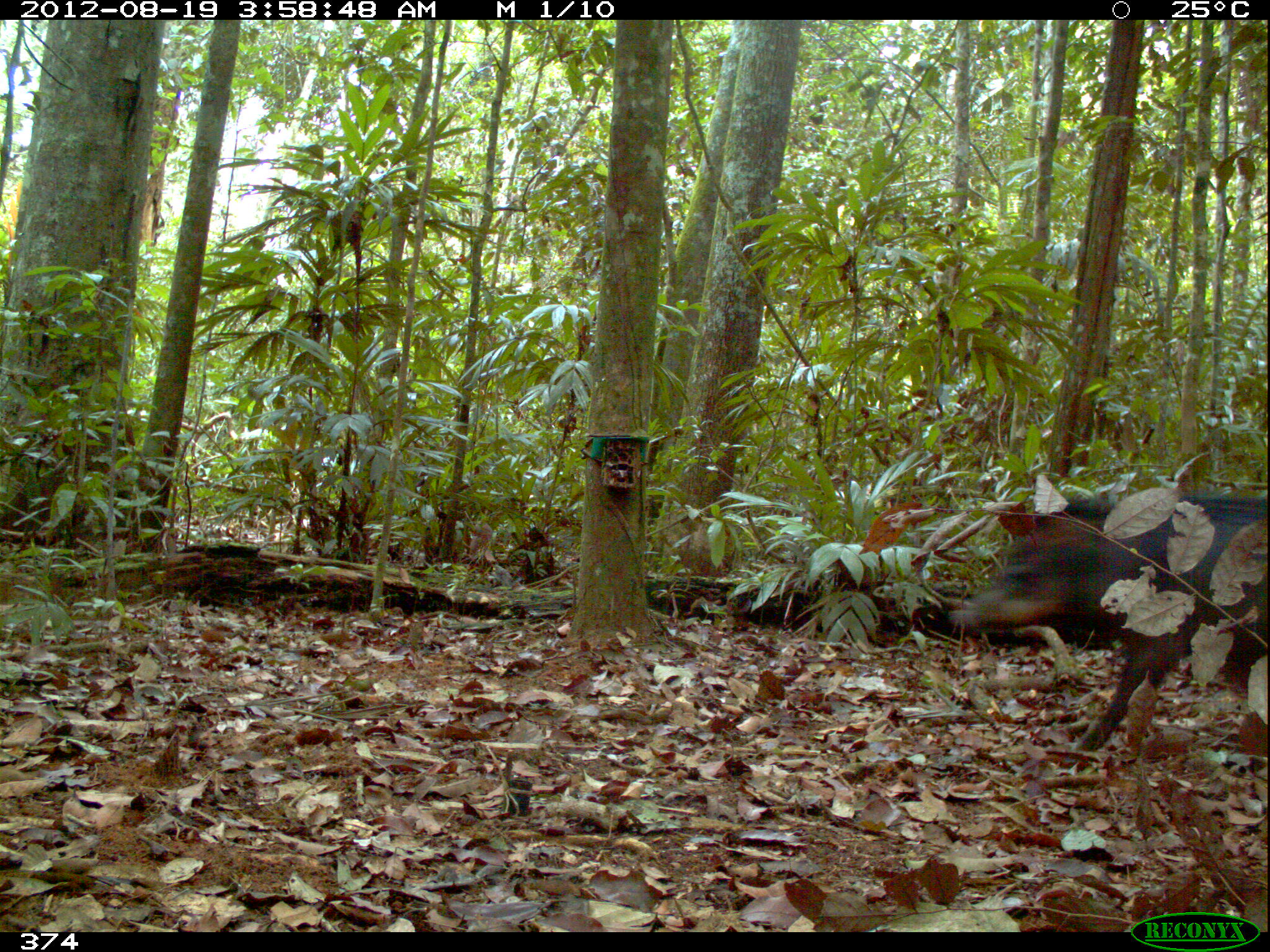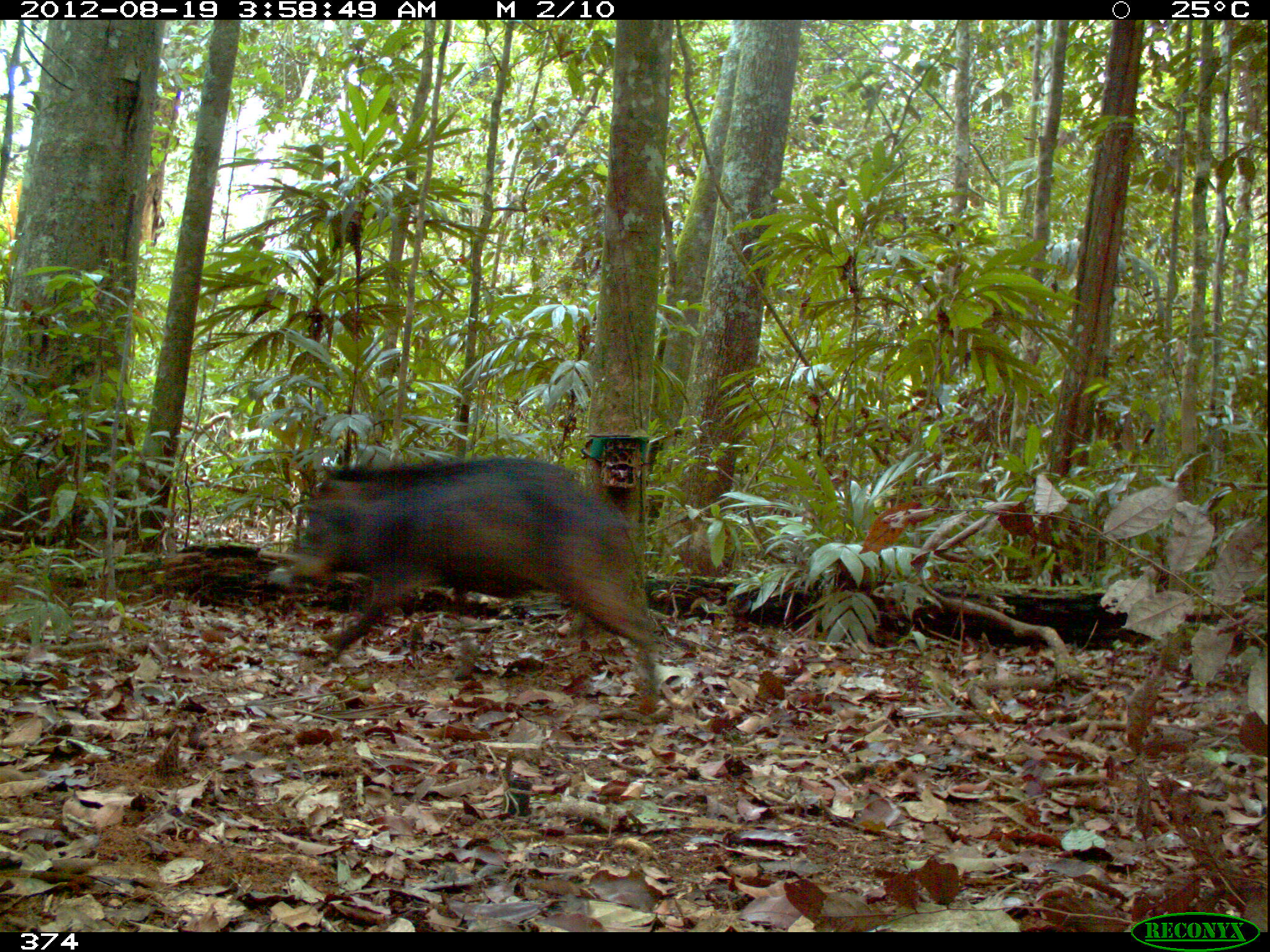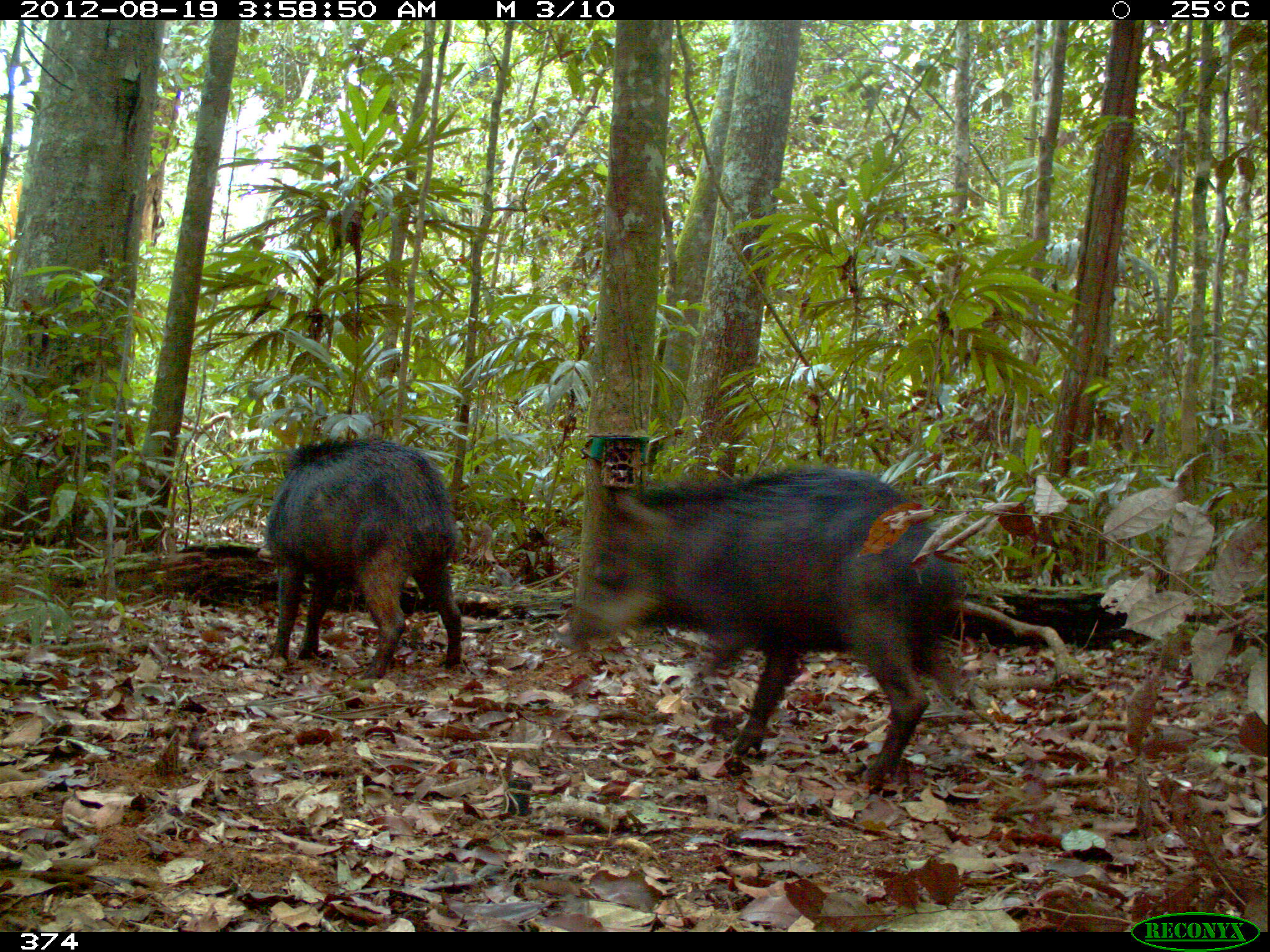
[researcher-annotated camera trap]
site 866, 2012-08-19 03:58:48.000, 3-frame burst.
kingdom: Animalia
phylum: Chordata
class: Mammalia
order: Artiodactyla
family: Tayassuidae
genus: Tayassu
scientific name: Tayassu pecari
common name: white-lipped peccary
Tayassu pecari (white-lipped peccary).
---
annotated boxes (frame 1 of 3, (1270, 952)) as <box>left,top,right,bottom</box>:
tayassu pecari: <box>948,485,1270,764</box>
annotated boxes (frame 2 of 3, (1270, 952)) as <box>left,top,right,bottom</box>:
tayassu pecari: <box>284,454,659,715</box>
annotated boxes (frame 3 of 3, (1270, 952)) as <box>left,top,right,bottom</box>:
tayassu pecari: <box>557,468,966,788</box>; <box>263,433,465,683</box>